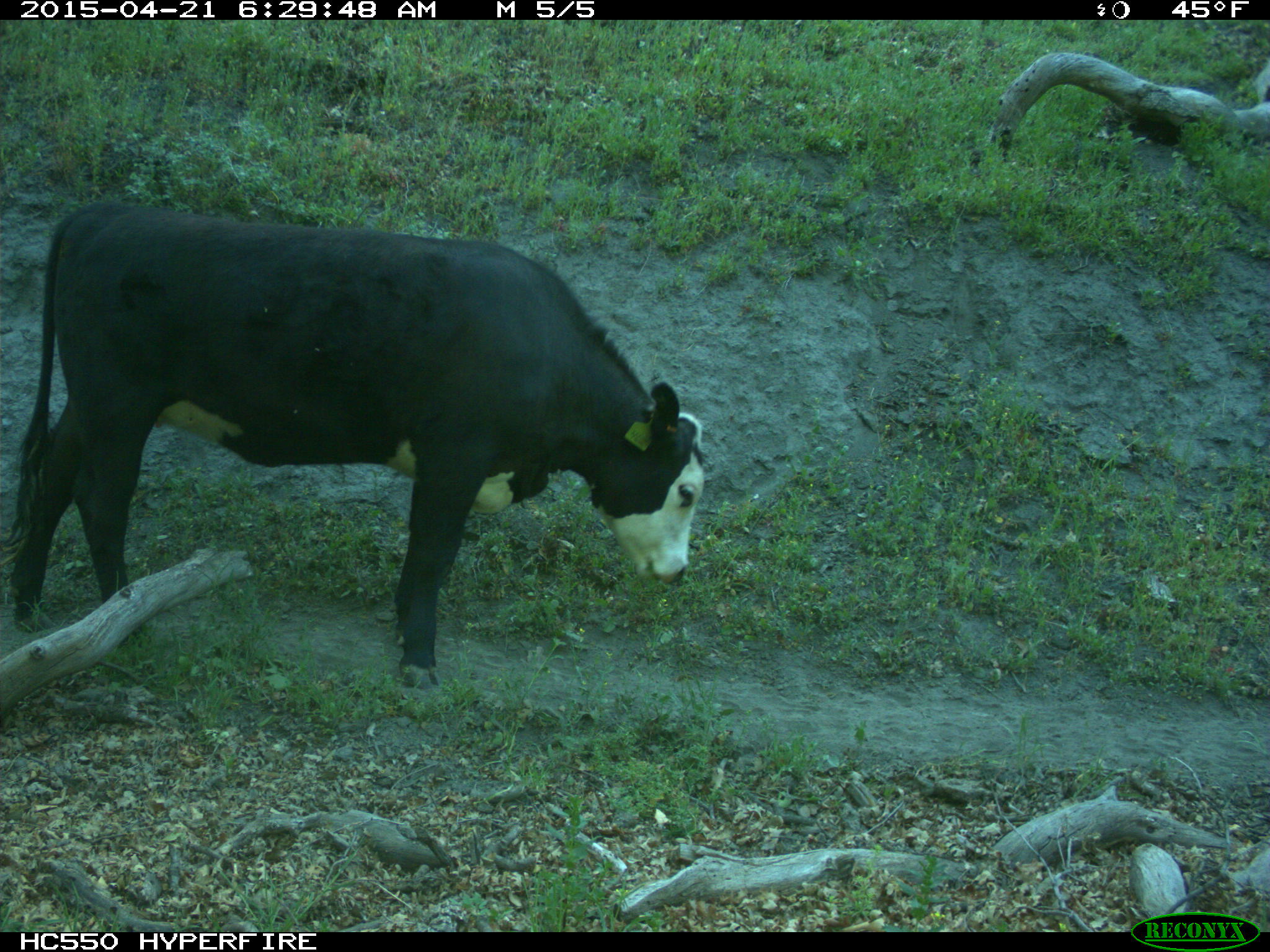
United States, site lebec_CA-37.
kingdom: Animalia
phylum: Chordata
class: Mammalia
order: Artiodactyla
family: Bovidae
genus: Bos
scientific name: Bos taurus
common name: domestic cow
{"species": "Bos taurus (domestic cow)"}